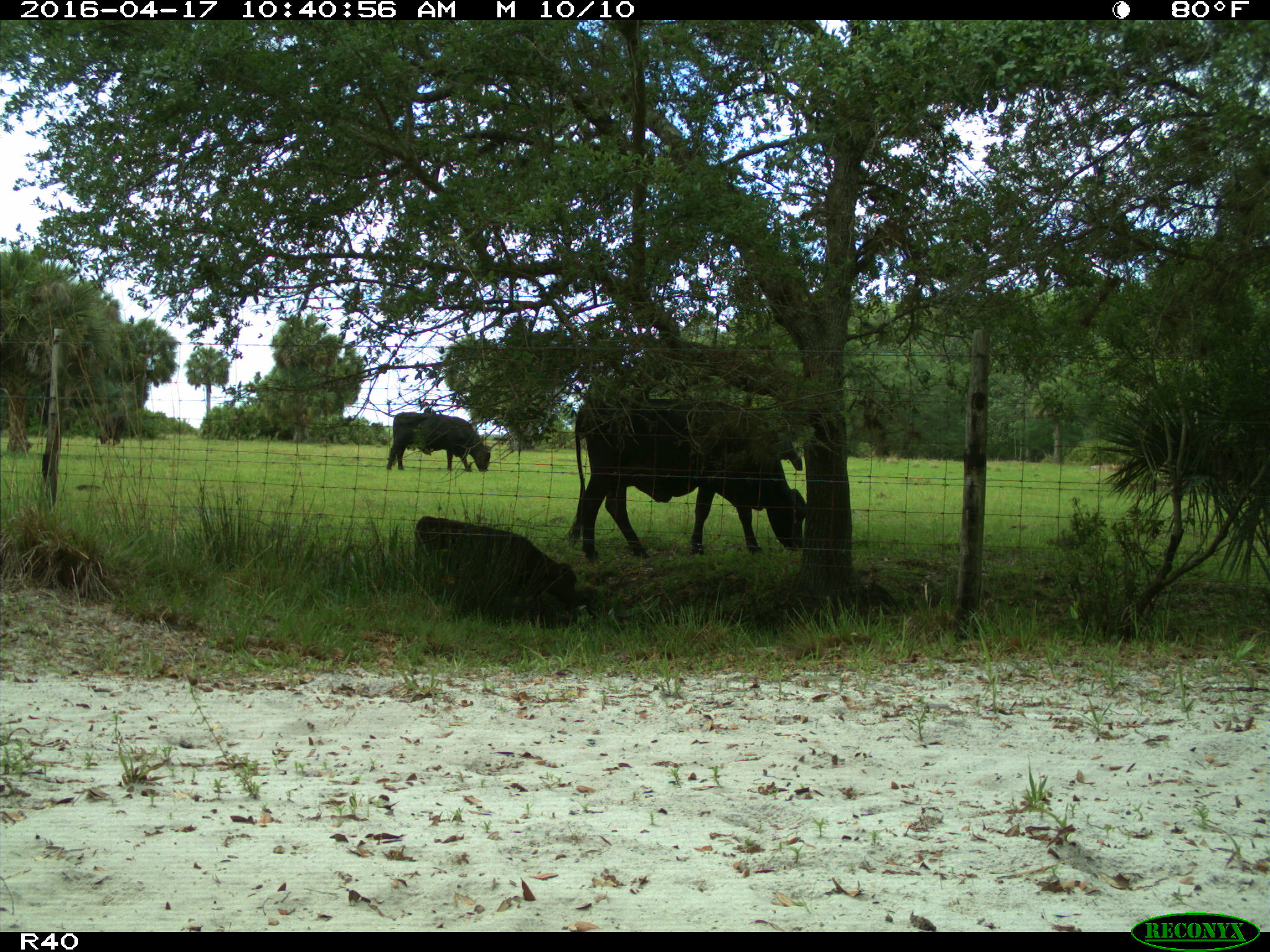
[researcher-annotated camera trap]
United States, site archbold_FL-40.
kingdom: Animalia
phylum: Chordata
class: Mammalia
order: Artiodactyla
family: Bovidae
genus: Bos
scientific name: Bos taurus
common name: domestic cow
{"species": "Bos taurus (domestic cow)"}